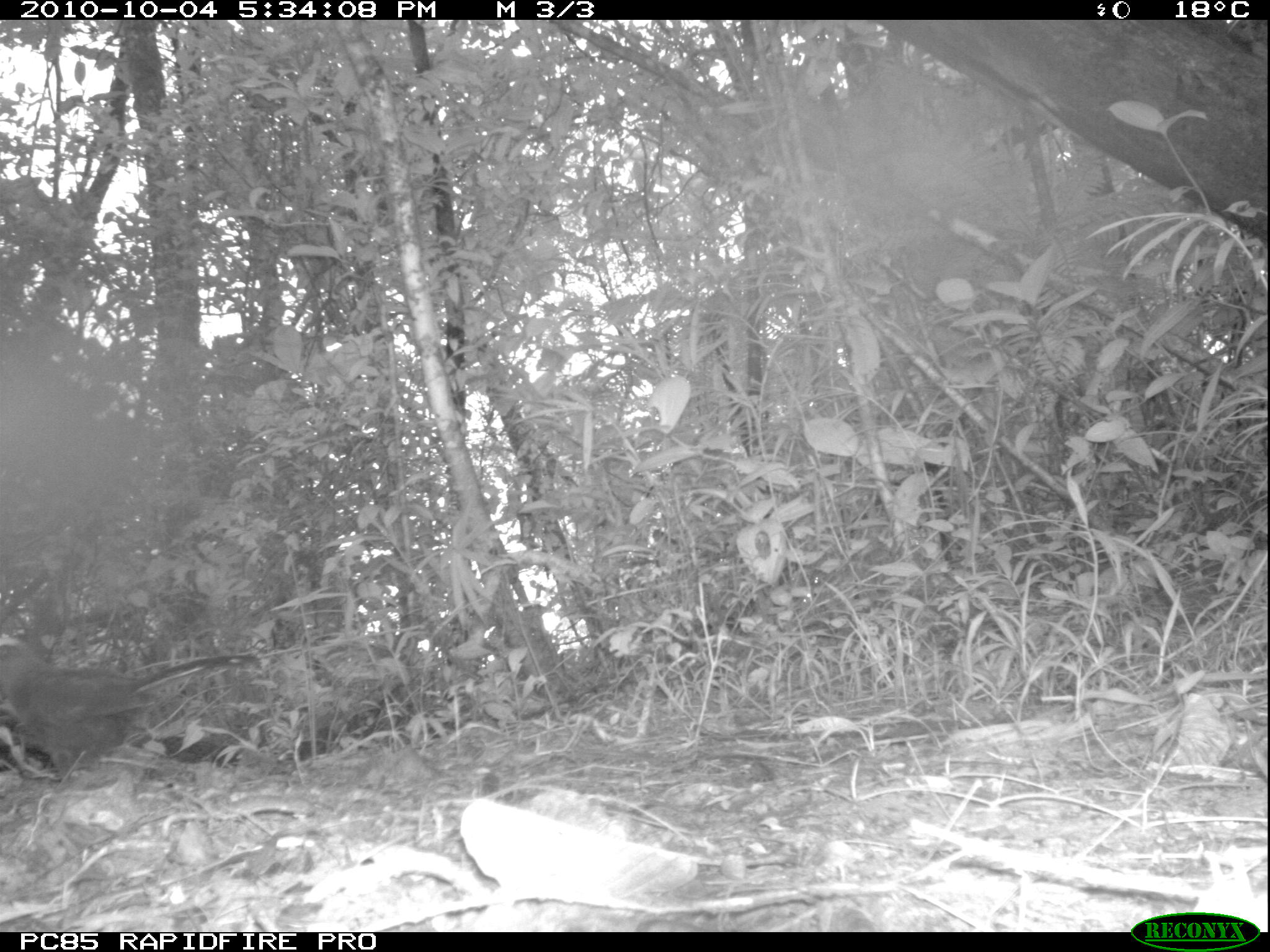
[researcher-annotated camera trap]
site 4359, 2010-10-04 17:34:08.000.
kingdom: Animalia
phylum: Chordata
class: Aves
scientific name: Aves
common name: bird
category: unknown bird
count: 1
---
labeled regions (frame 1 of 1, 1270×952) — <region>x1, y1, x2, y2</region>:
unknown bird: <region>0, 643, 263, 785</region>